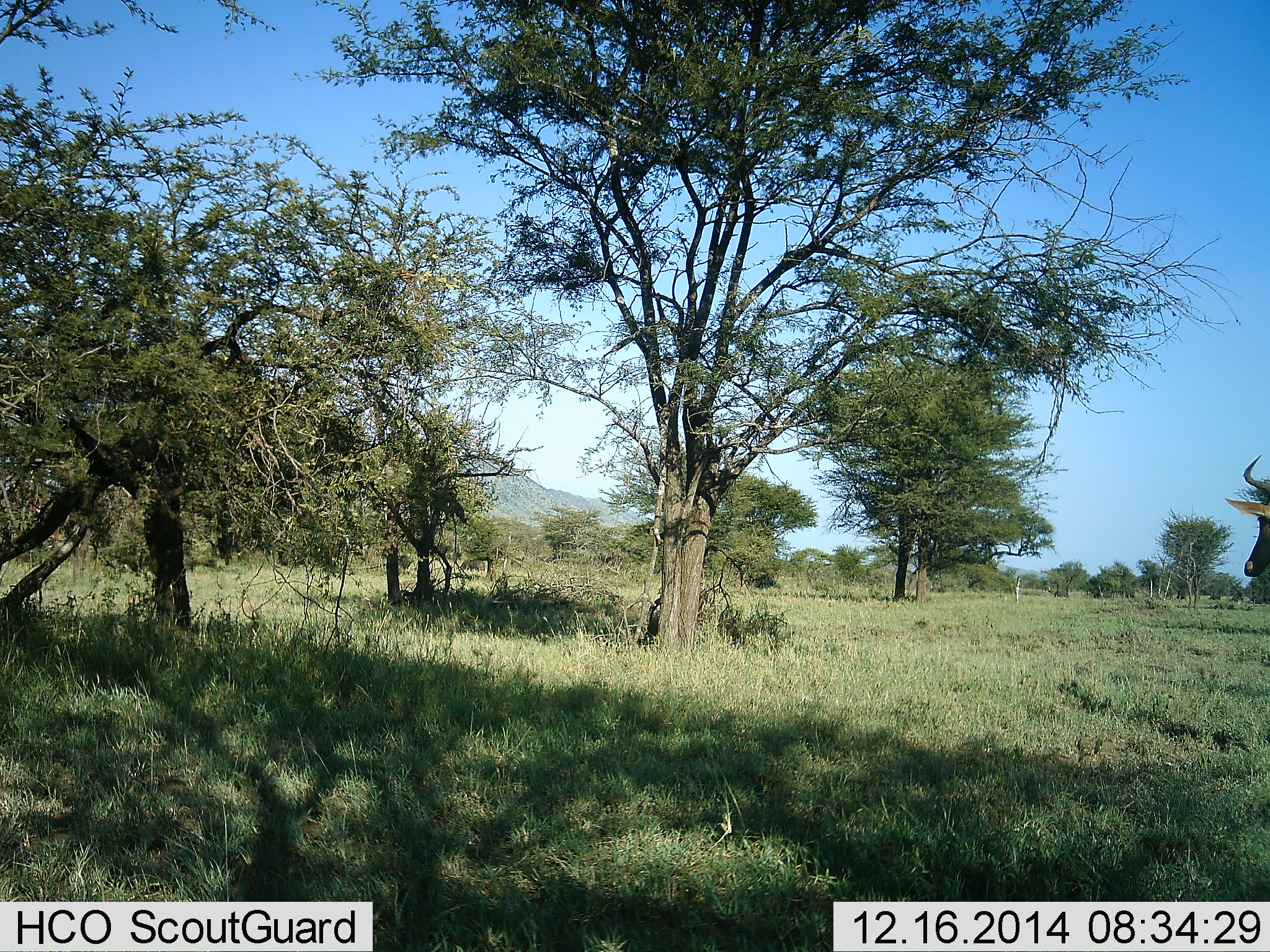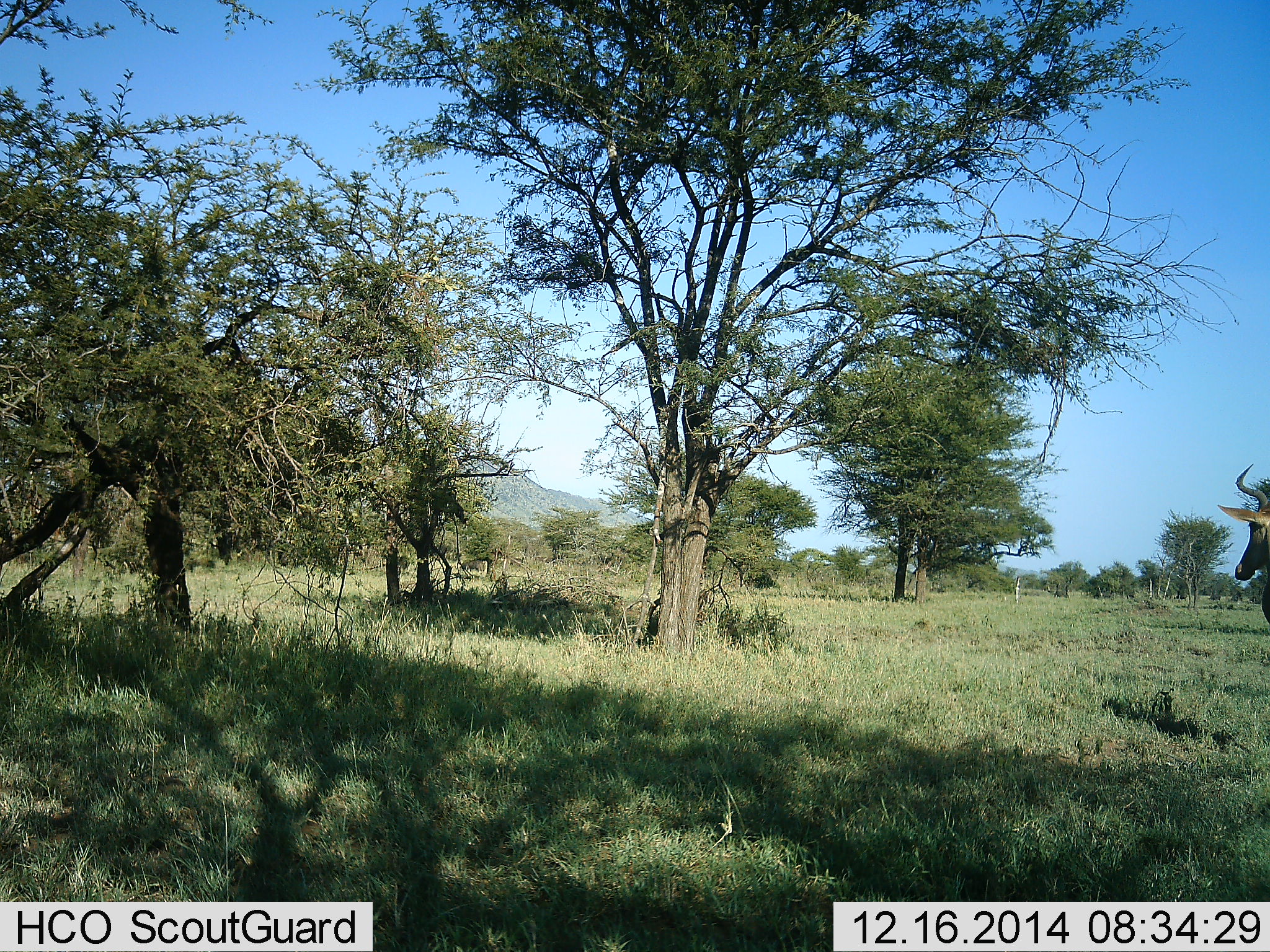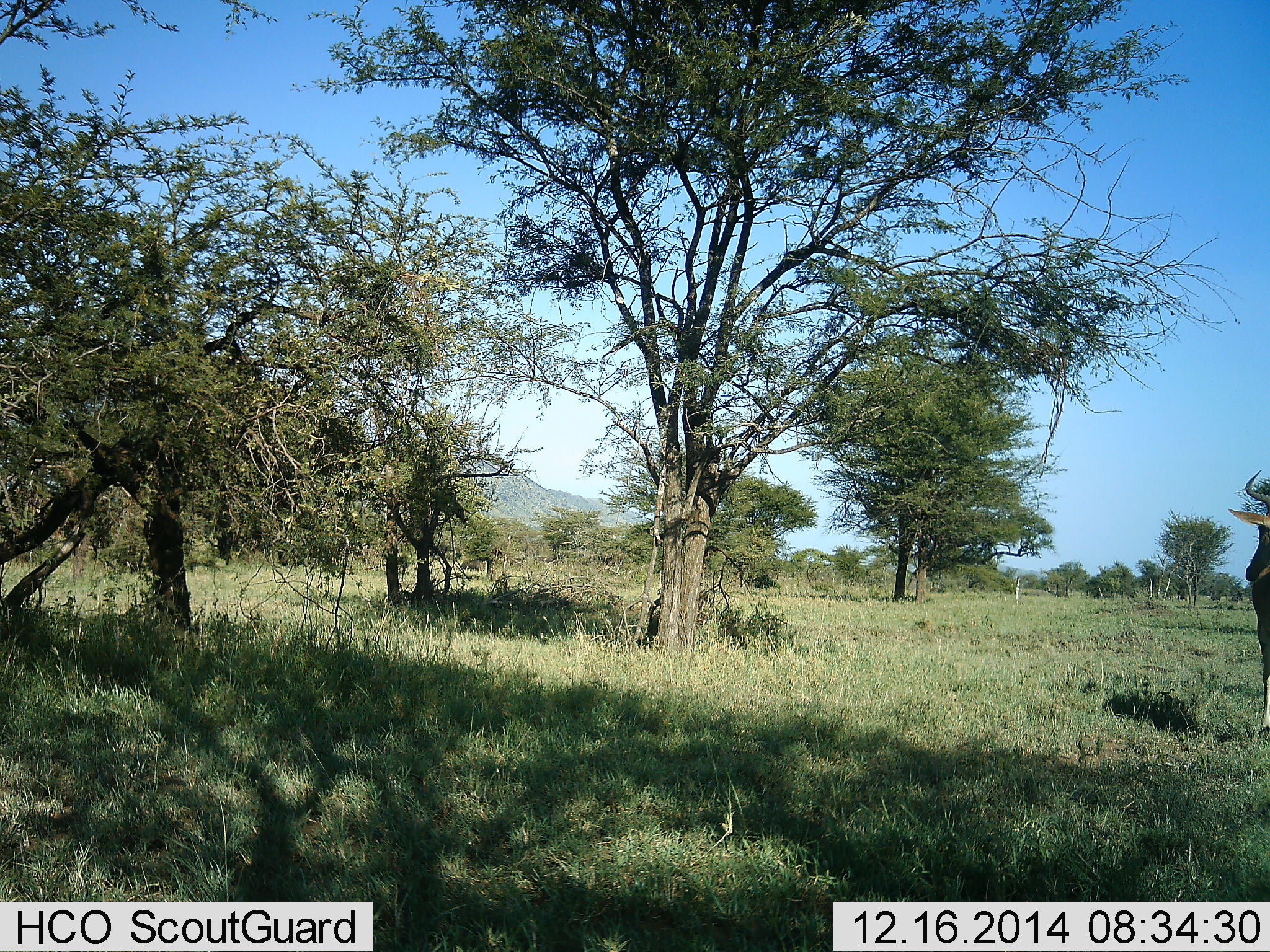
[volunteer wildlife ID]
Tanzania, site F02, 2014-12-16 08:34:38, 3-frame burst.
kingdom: Animalia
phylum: Chordata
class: Mammalia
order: Artiodactyla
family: Bovidae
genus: Alcelaphus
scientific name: Alcelaphus buselaphus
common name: hartebeest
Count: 1.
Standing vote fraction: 30%.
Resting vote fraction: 0%.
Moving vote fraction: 80%.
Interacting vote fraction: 0%.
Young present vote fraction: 0%.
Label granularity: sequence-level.